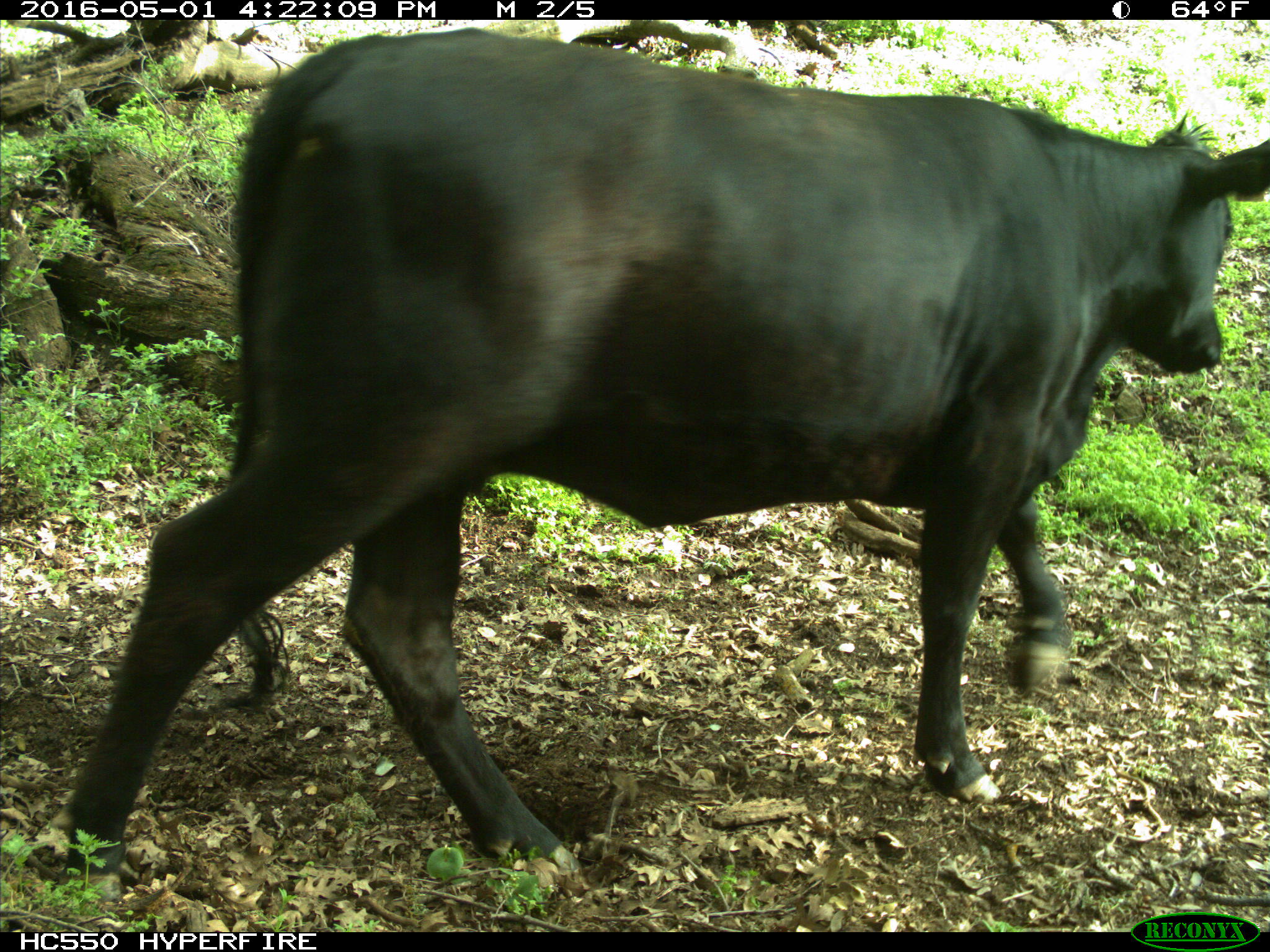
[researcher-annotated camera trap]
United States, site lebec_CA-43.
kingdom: Animalia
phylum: Chordata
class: Mammalia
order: Artiodactyla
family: Bovidae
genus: Bos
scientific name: Bos taurus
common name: domestic cow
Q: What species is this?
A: Bos taurus (domestic cow).